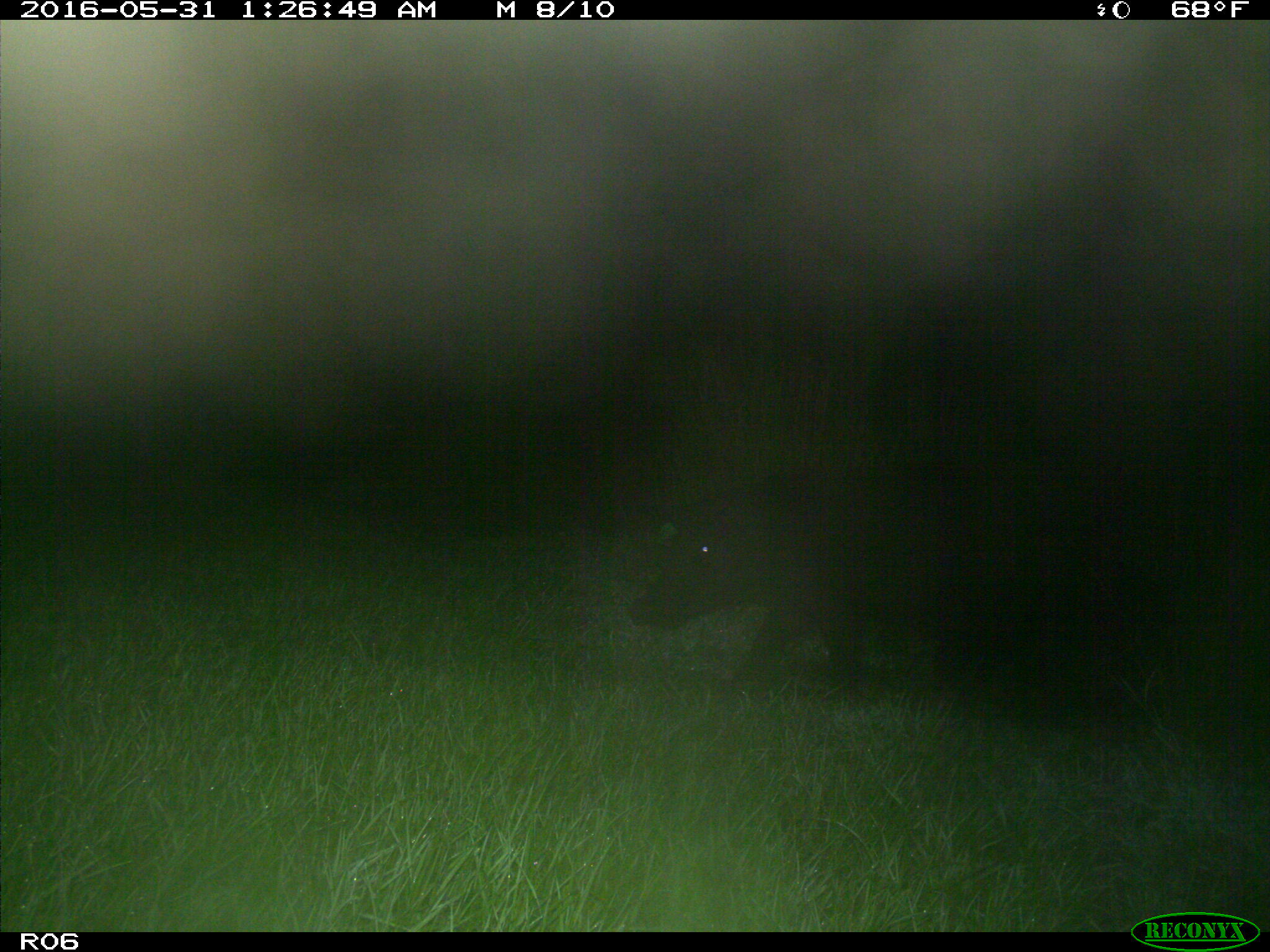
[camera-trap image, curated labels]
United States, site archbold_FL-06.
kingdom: Animalia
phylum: Chordata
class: Mammalia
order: Artiodactyla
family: Suidae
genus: Sus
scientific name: Sus scrofa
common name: wild boar